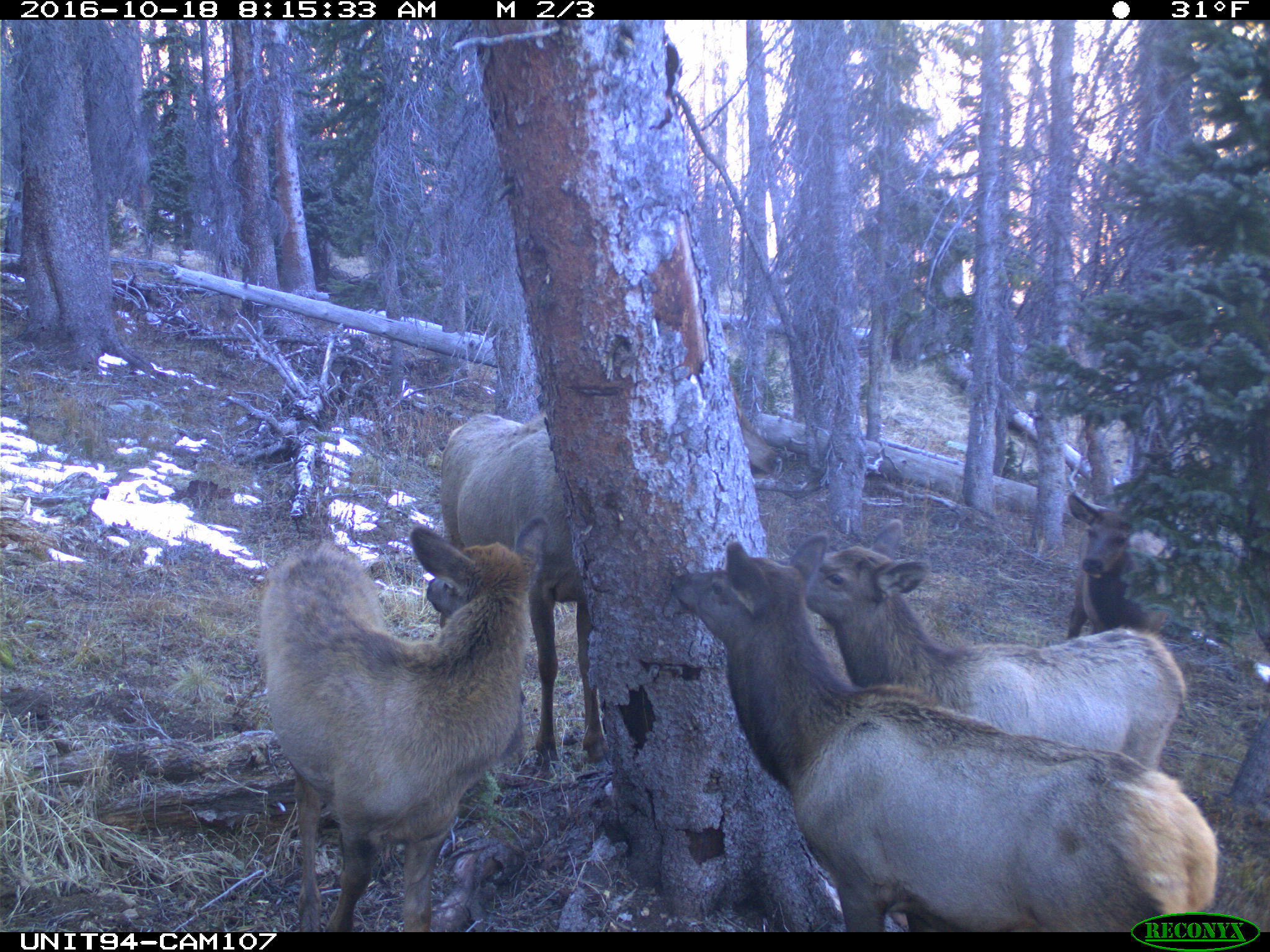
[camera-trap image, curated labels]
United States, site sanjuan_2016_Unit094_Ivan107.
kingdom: Animalia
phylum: Chordata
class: Mammalia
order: Artiodactyla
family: Cervidae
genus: Cervus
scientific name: Cervus elaphus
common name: red deer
Cervus elaphus (red deer).